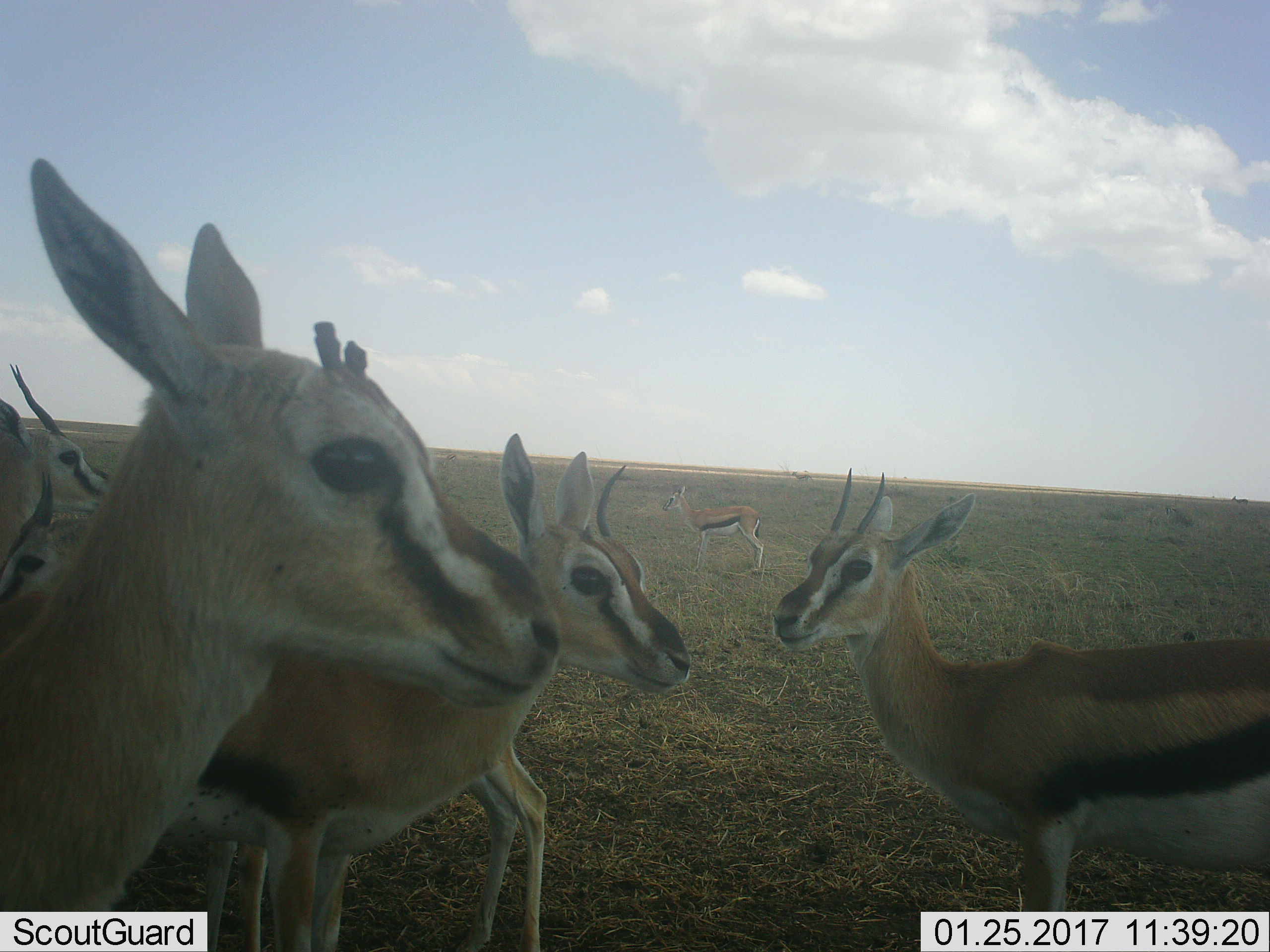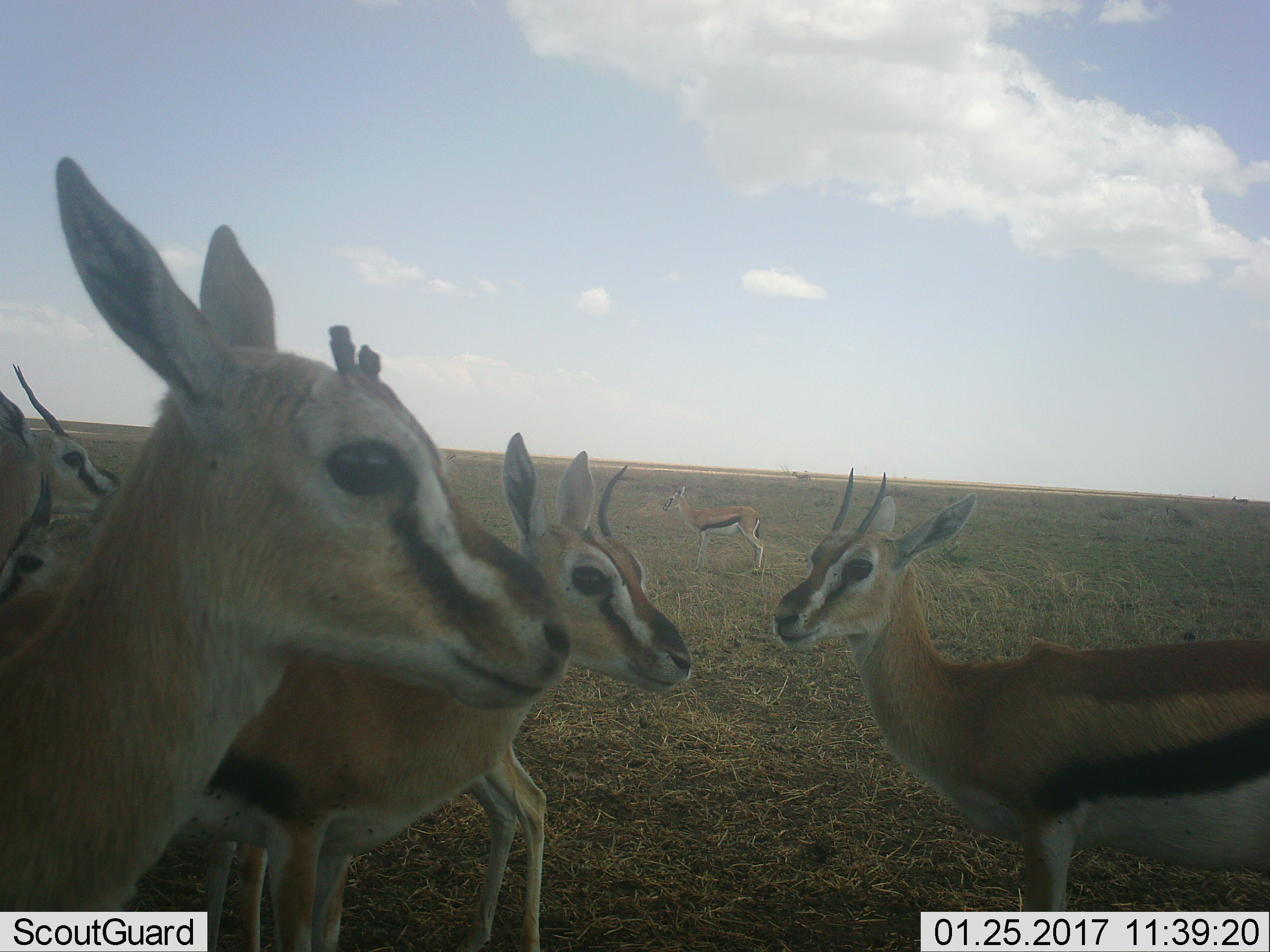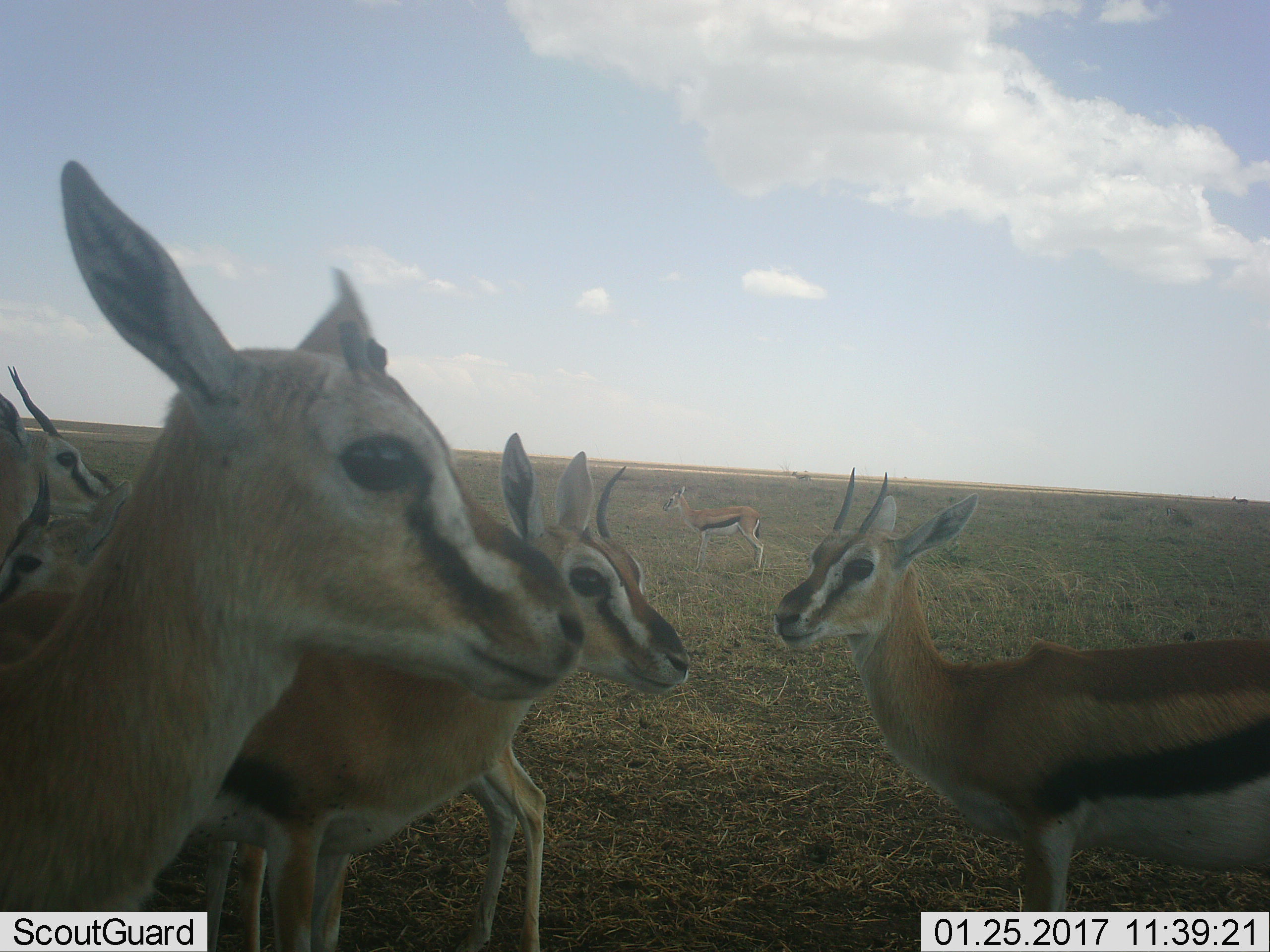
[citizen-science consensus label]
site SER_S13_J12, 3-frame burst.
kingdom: Animalia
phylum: Chordata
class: Mammalia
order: Artiodactyla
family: Bovidae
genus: Eudorcas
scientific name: Eudorcas thomsonii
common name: thomson's gazelle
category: gazellethomsons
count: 7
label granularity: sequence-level